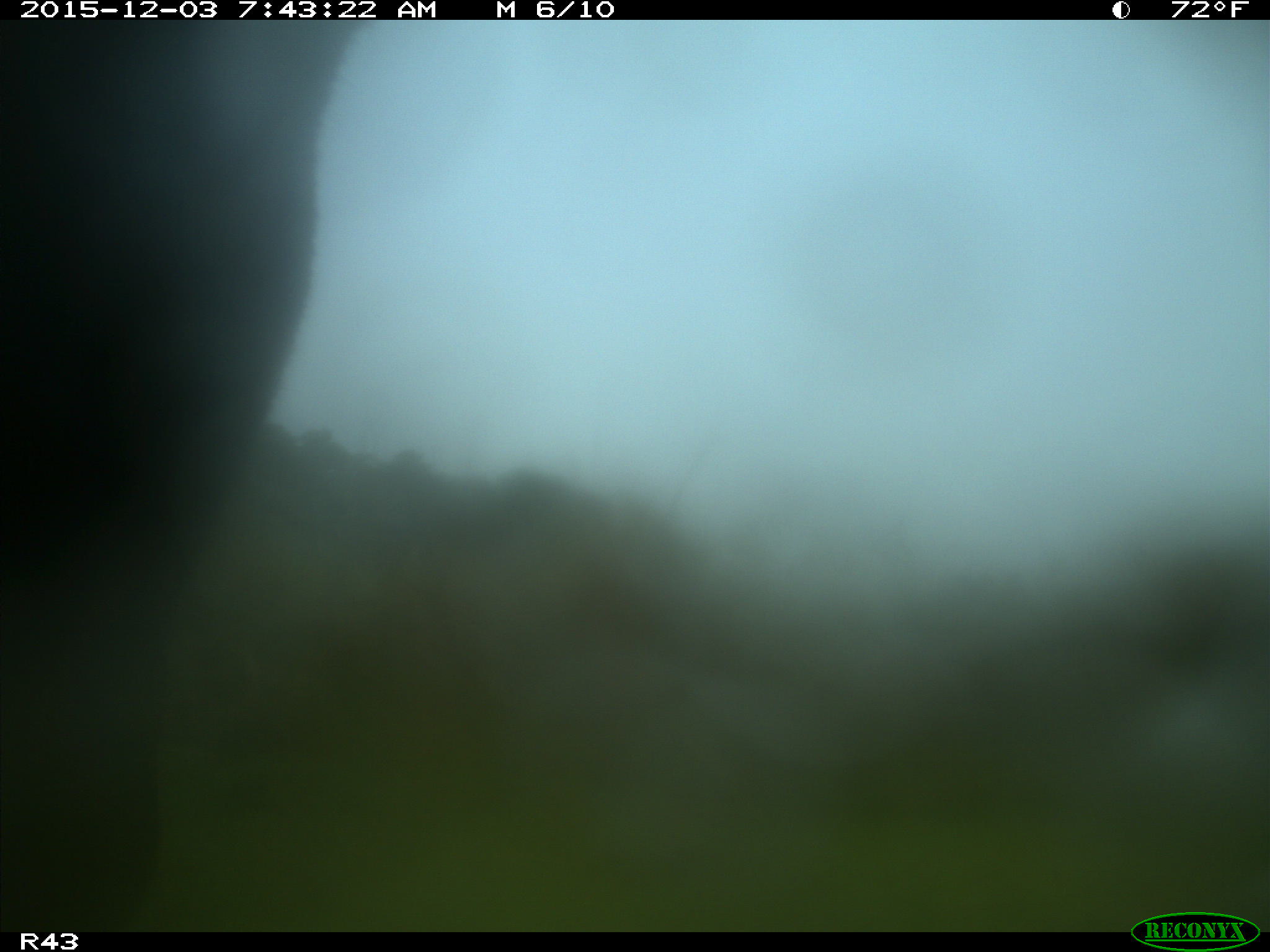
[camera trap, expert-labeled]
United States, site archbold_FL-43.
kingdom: Animalia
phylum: Chordata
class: Mammalia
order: Artiodactyla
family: Bovidae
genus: Bos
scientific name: Bos taurus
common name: domestic cow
Bos taurus (domestic cow).